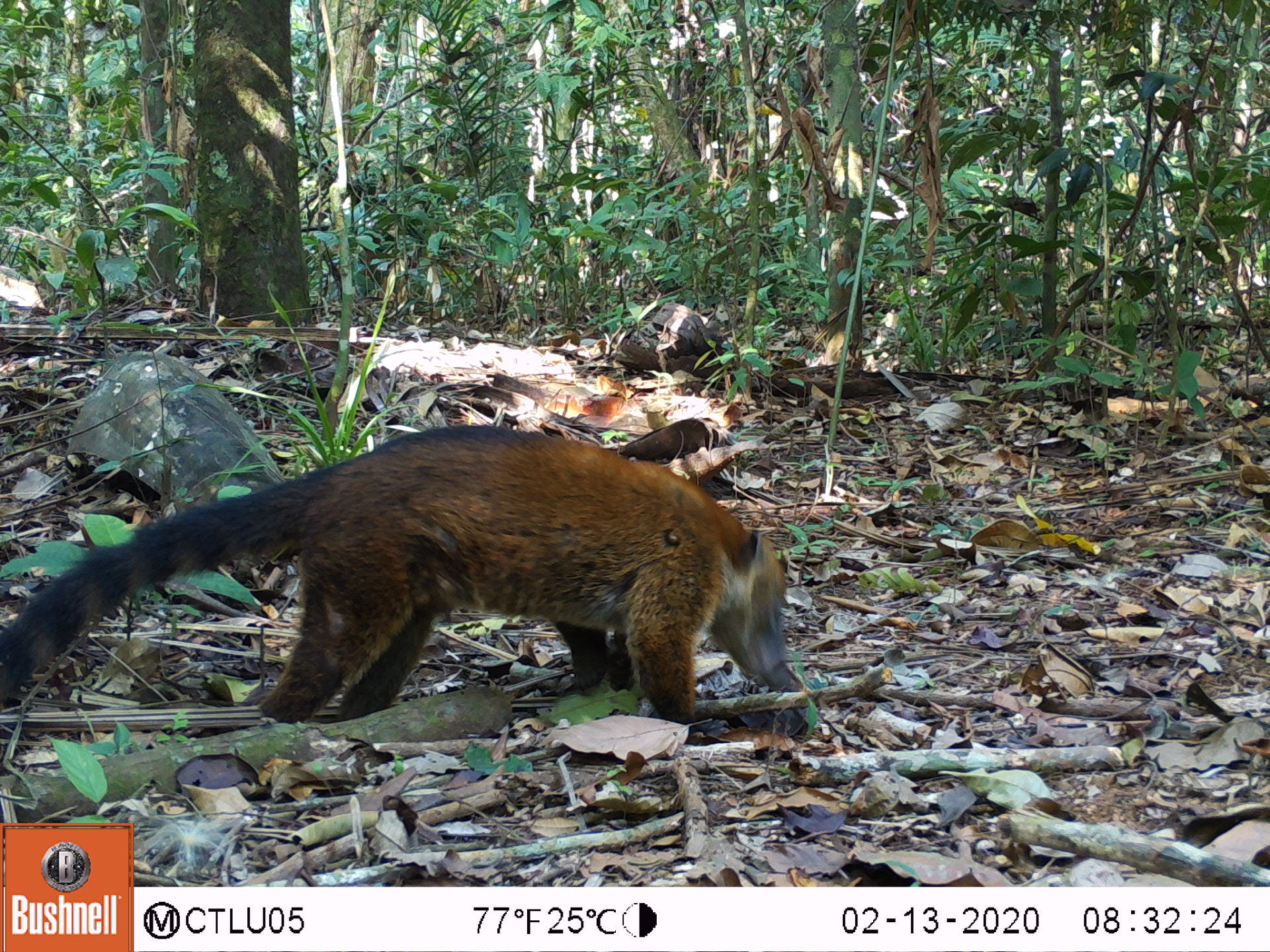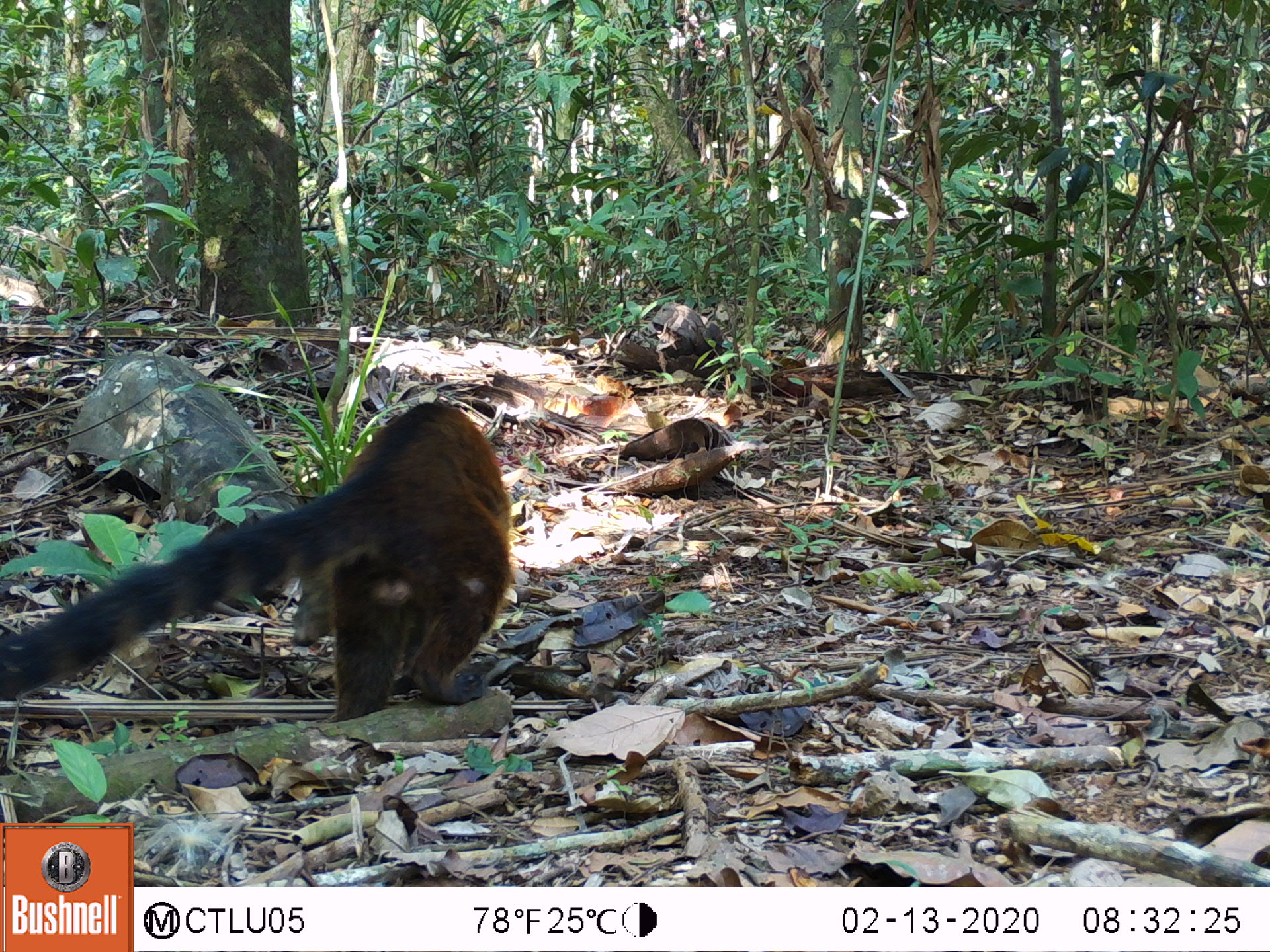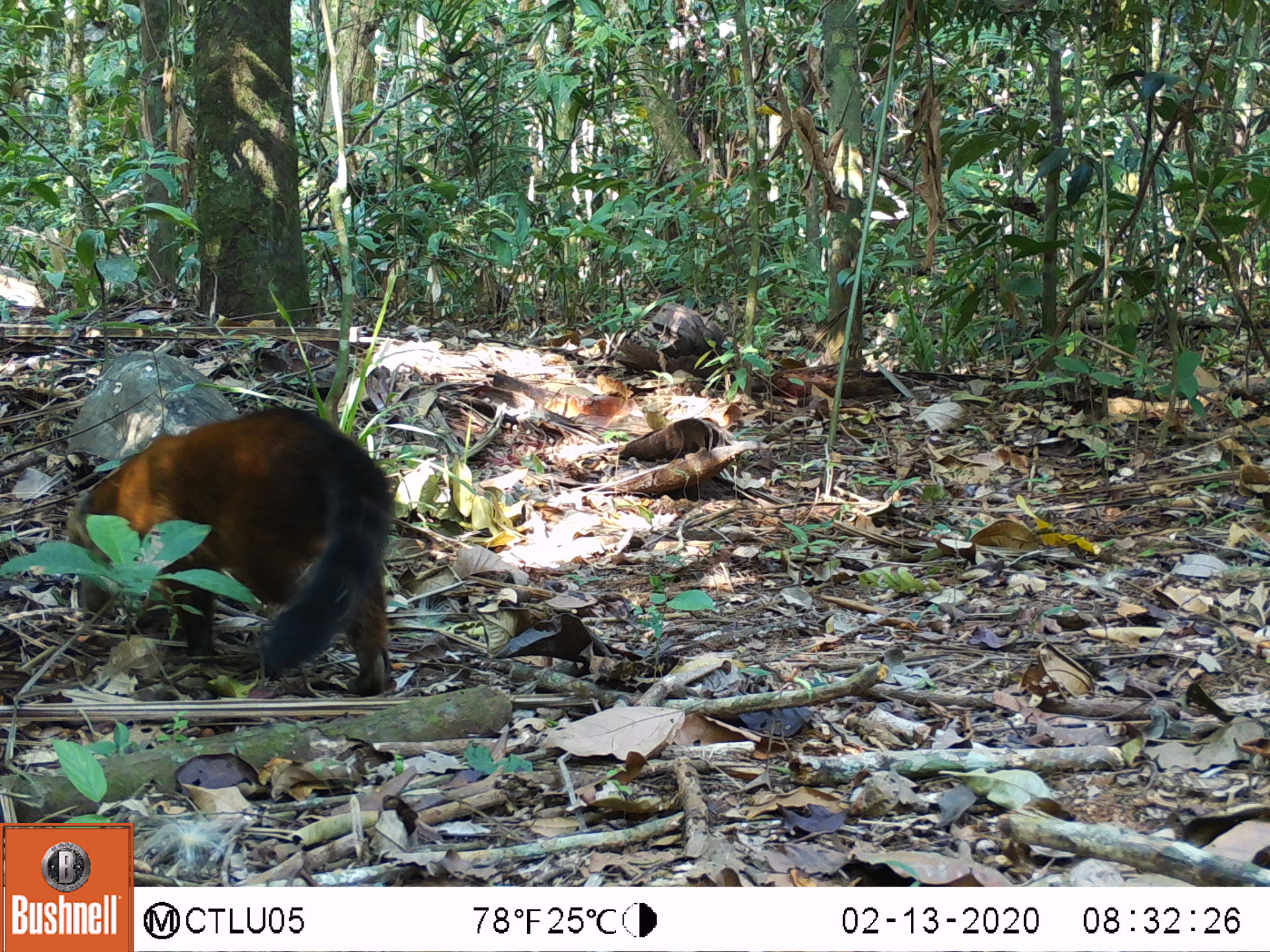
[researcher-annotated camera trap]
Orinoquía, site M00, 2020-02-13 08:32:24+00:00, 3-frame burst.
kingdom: Animalia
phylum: Chordata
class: Mammalia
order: Carnivora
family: Procyonidae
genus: Nasua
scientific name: Nasua nasua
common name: south american coati